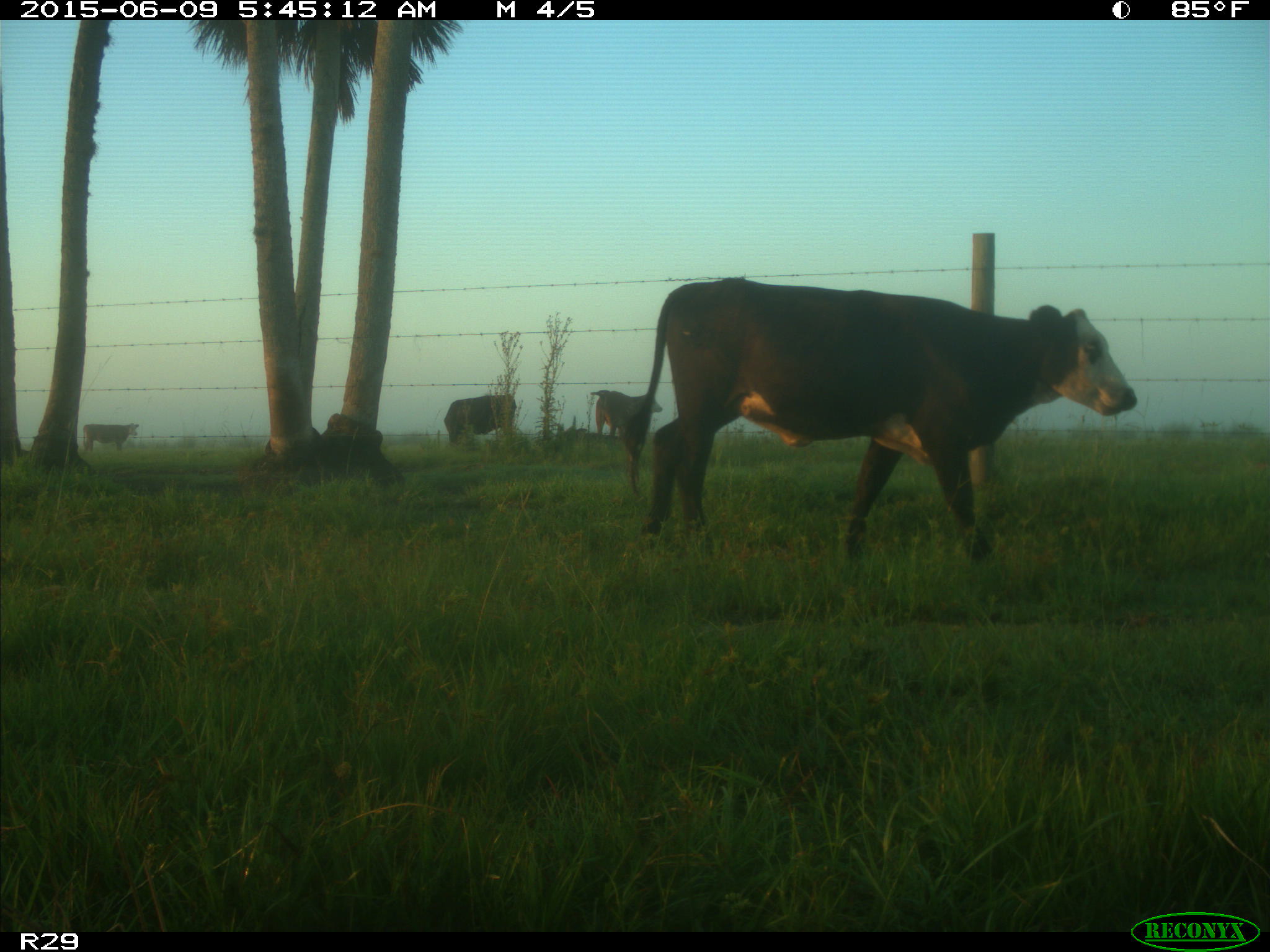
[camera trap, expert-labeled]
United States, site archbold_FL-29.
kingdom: Animalia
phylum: Chordata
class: Mammalia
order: Artiodactyla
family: Bovidae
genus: Bos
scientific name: Bos taurus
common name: domestic cow